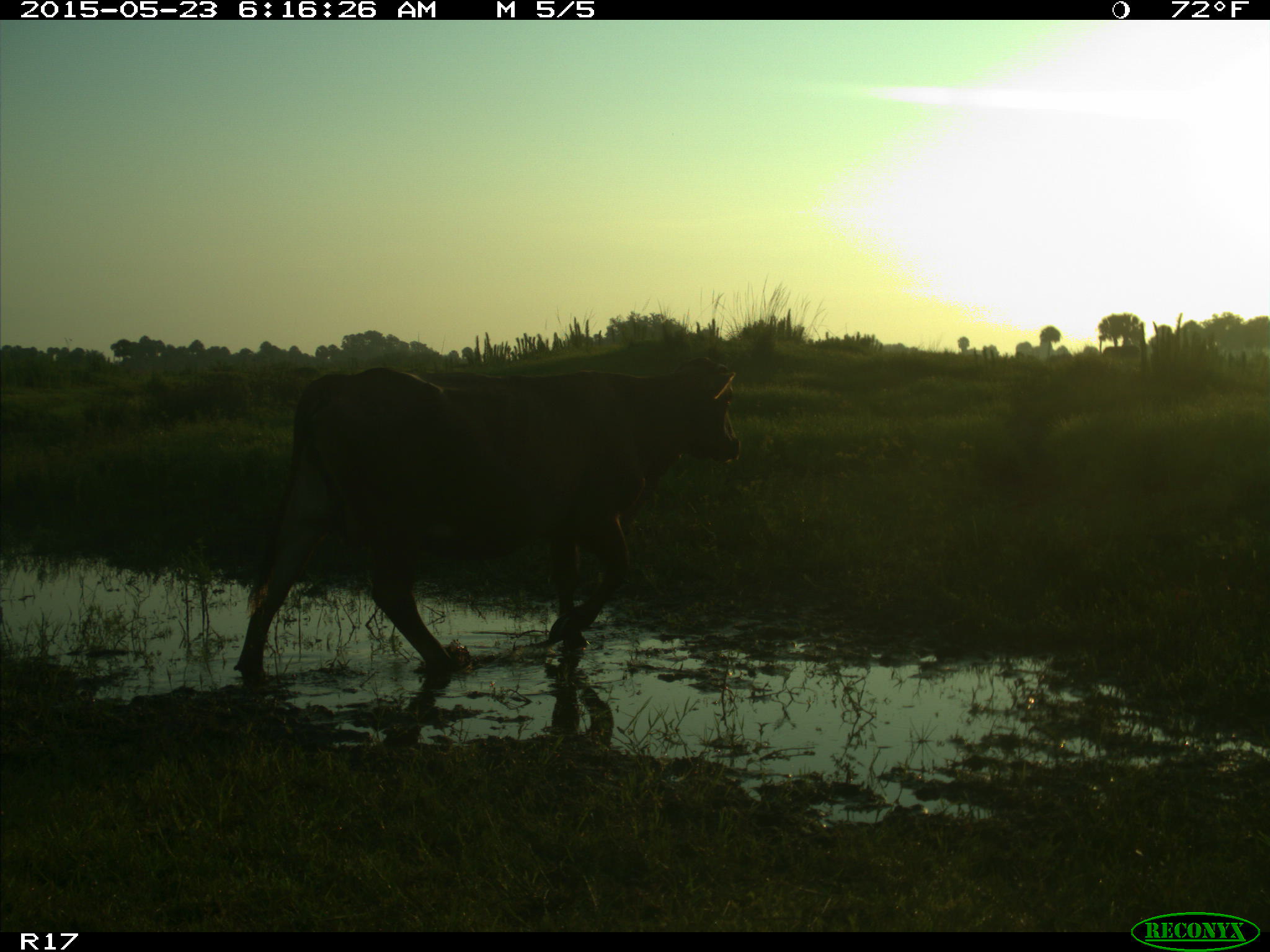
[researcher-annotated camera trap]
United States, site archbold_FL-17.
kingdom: Animalia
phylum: Chordata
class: Mammalia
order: Artiodactyla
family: Bovidae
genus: Bos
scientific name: Bos taurus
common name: domestic cow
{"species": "Bos taurus (domestic cow)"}